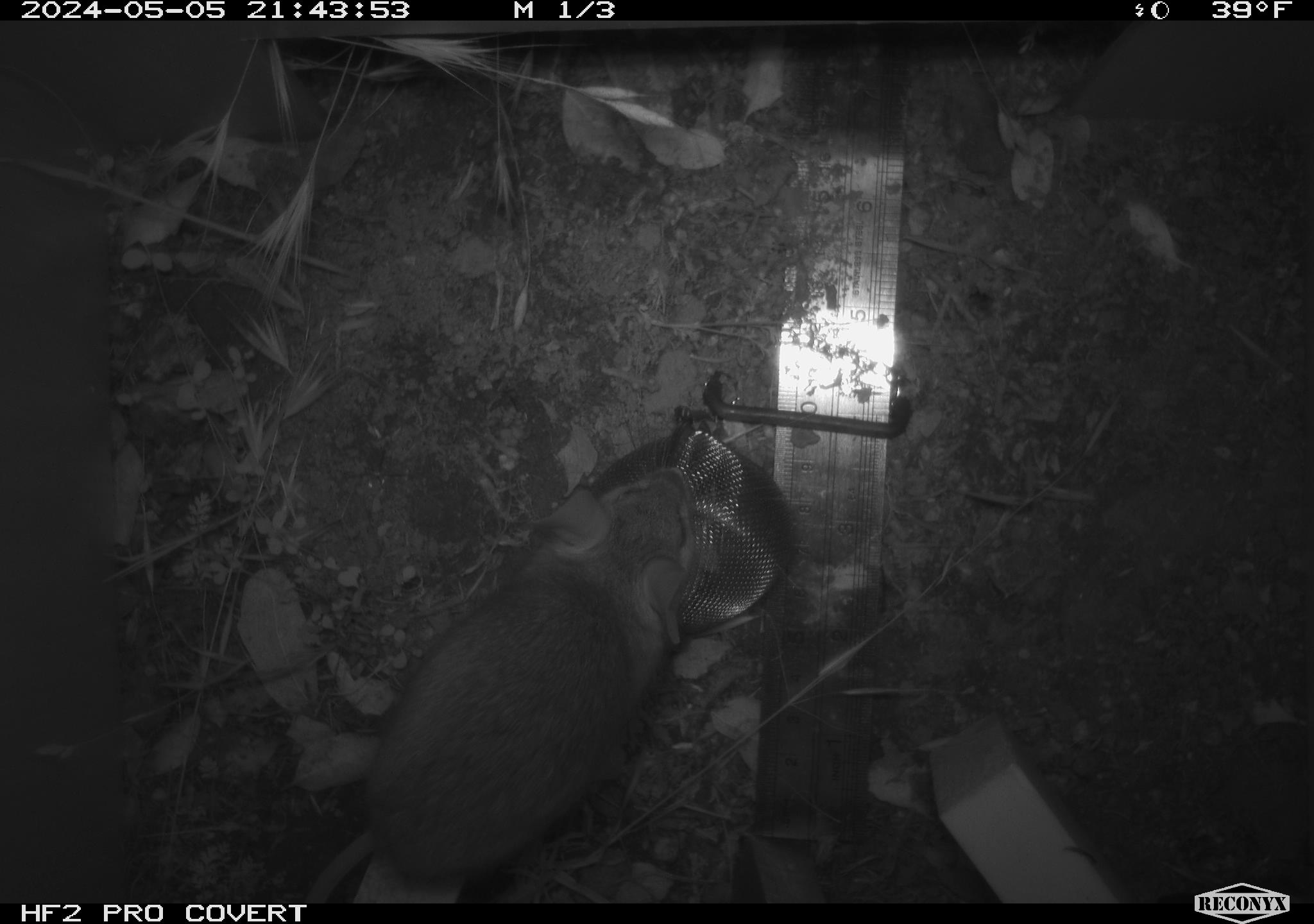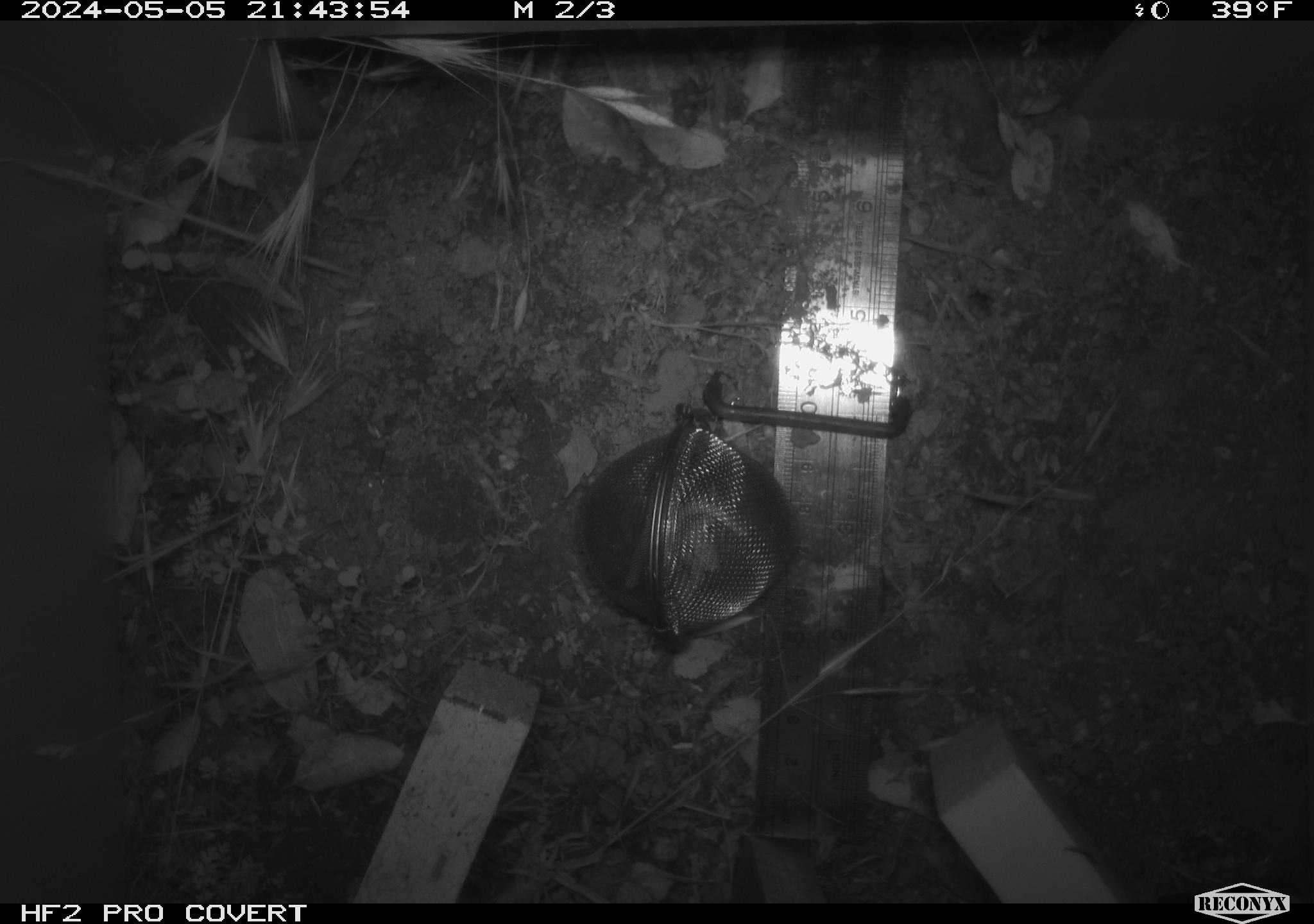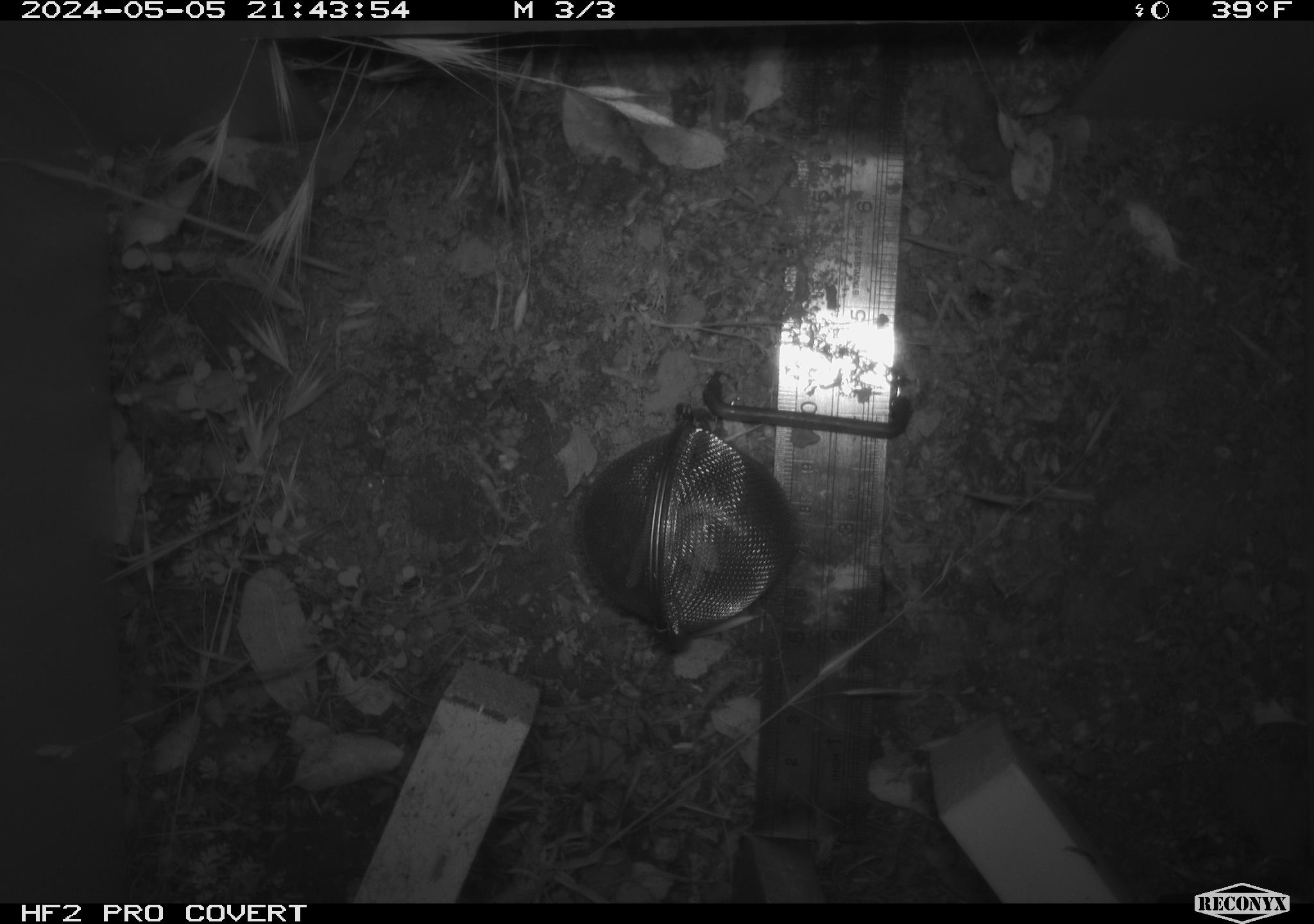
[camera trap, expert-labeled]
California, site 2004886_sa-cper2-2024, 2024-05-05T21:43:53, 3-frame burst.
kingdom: Animalia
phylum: Chordata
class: Mammalia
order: Rodentia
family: Heteromyidae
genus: Dipodomys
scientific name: Dipodomys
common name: kangaroo rats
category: dipodomys species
Dipodomys species (kangaroo rats) (Dipodomys).